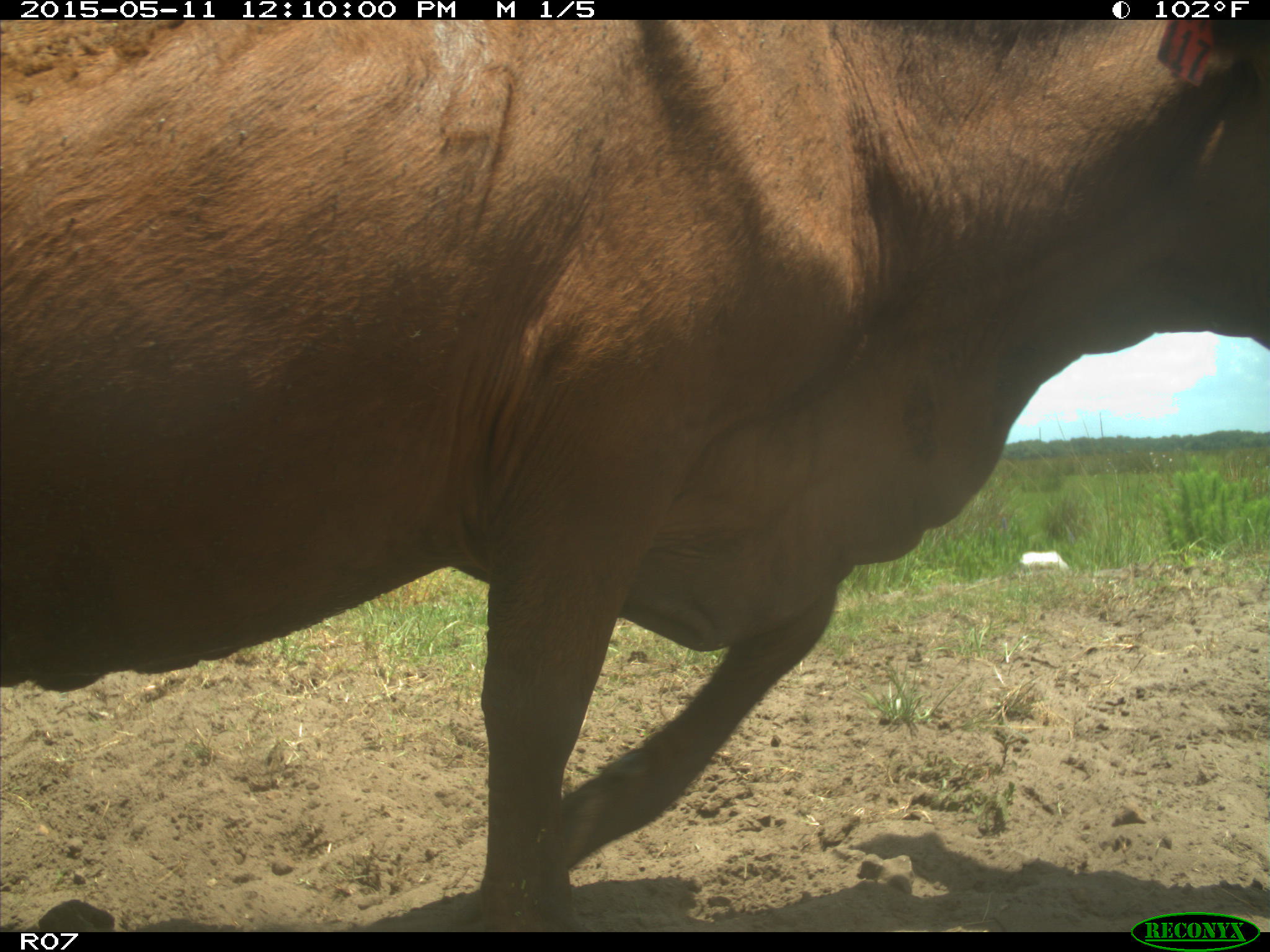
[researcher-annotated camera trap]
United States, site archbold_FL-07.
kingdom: Animalia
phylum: Chordata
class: Mammalia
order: Artiodactyla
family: Bovidae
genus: Bos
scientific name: Bos taurus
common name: domestic cow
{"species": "Bos taurus (domestic cow)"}